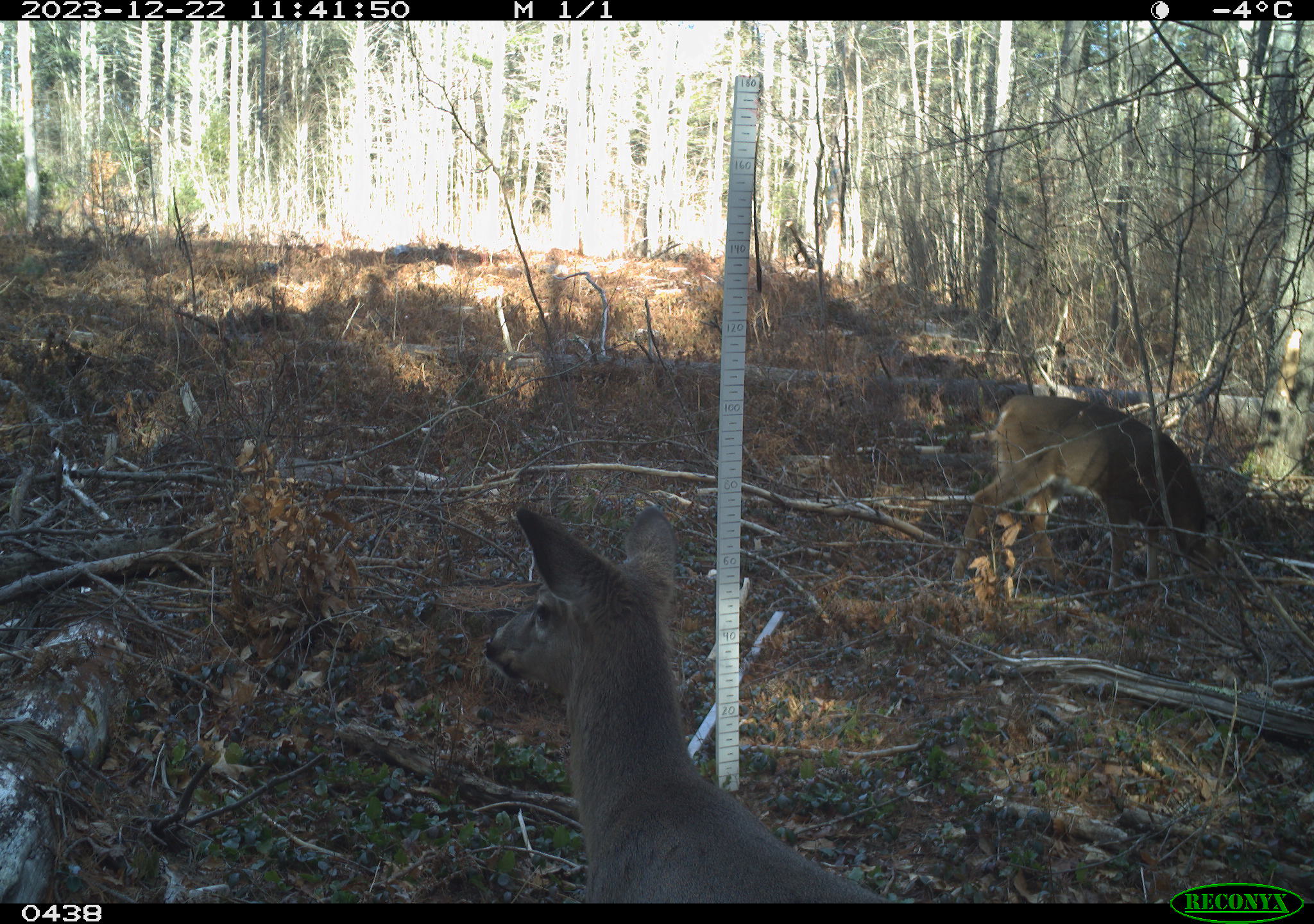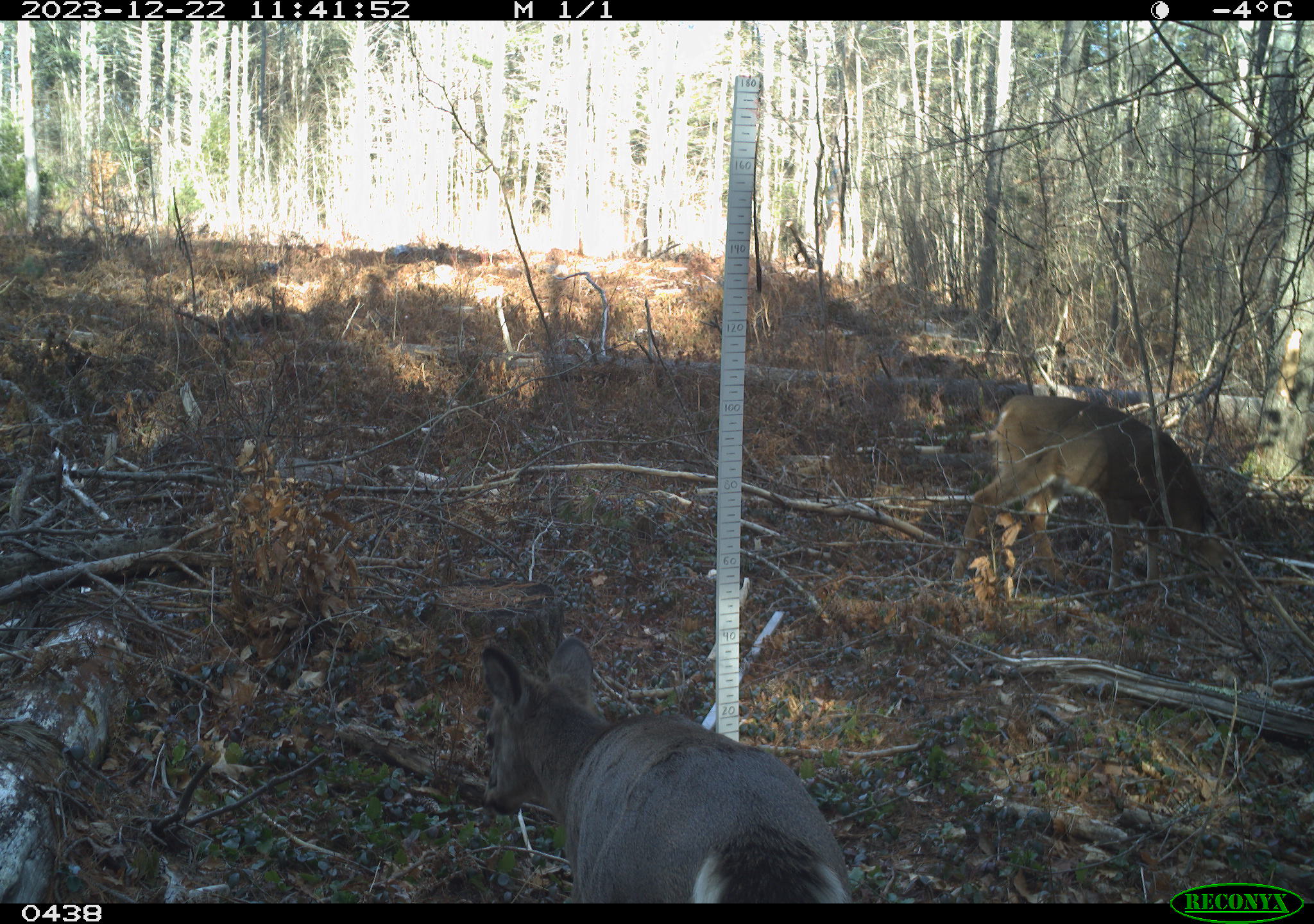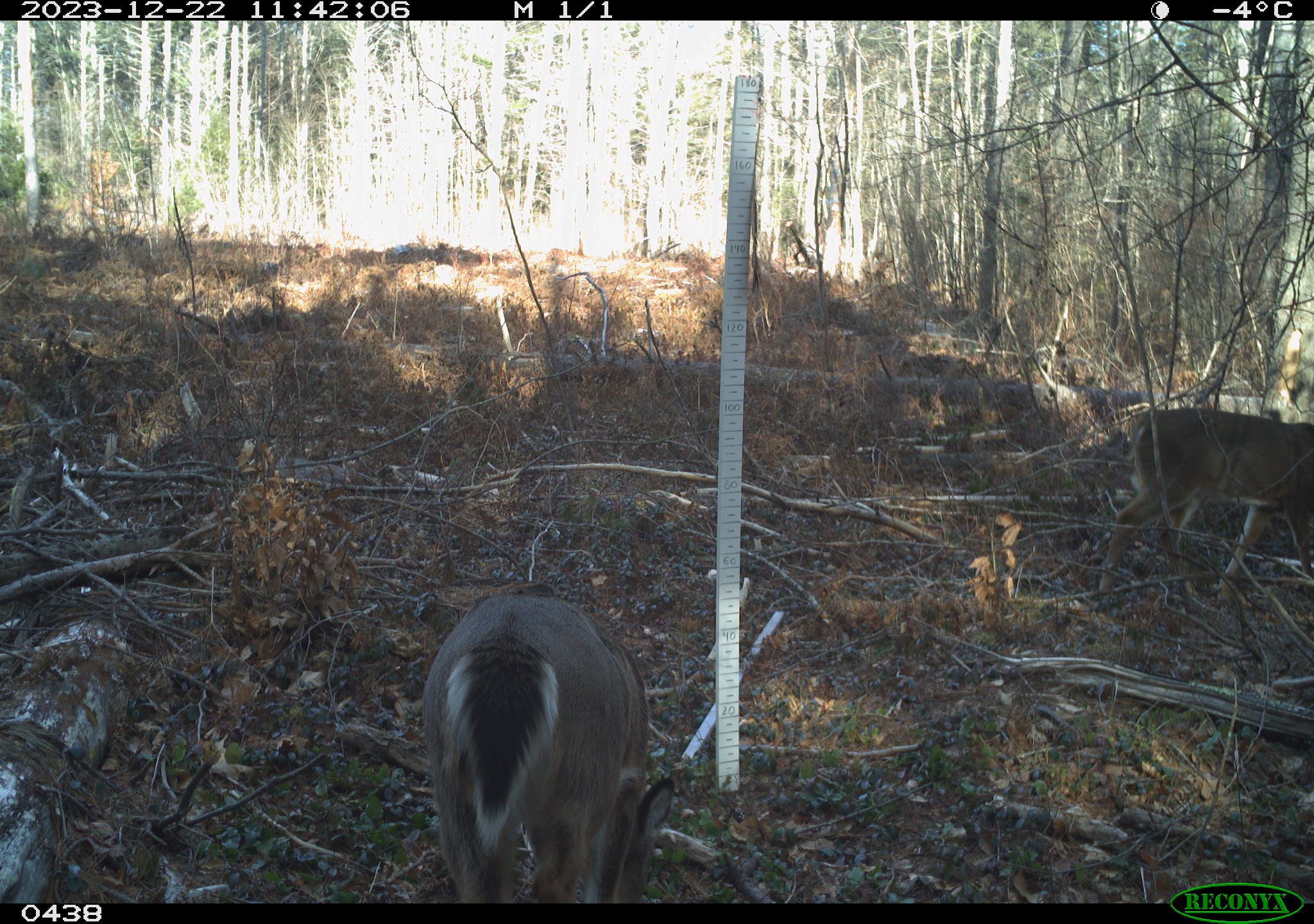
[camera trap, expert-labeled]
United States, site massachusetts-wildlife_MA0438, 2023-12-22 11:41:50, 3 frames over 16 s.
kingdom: Animalia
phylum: Chordata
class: Mammalia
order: Artiodactyla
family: Cervidae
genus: Odocoileus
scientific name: Odocoileus virginianus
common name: white-tailed deer